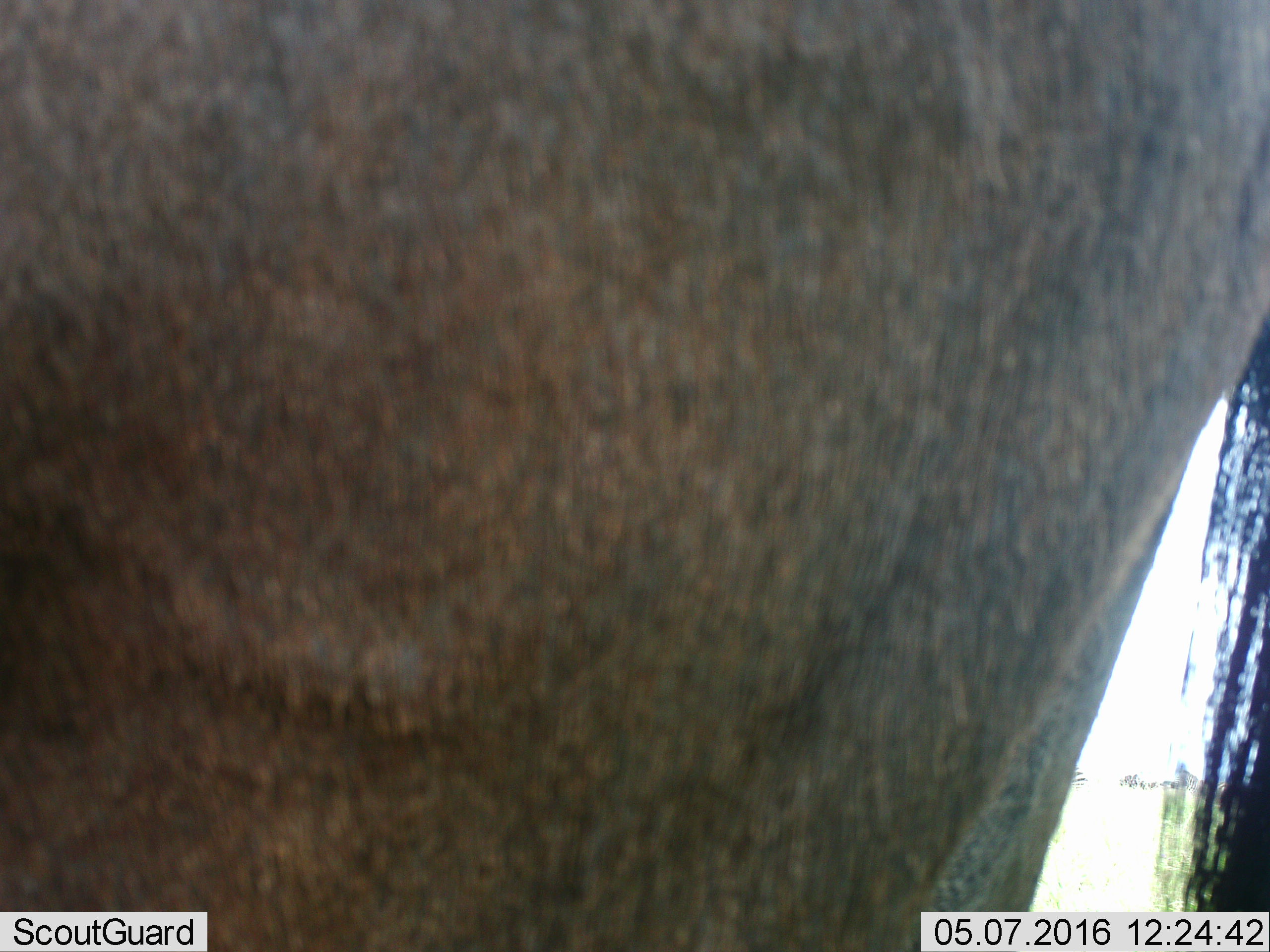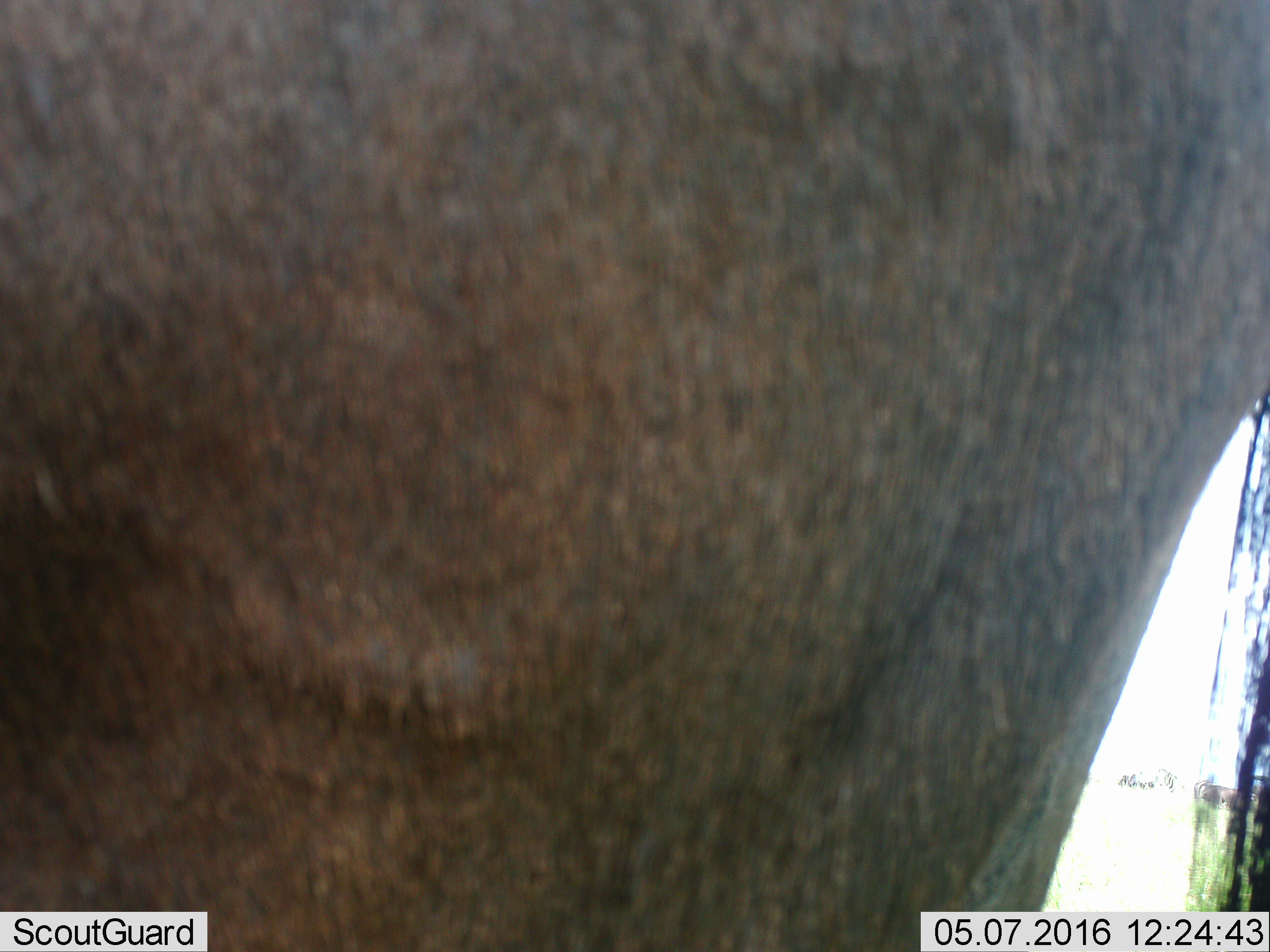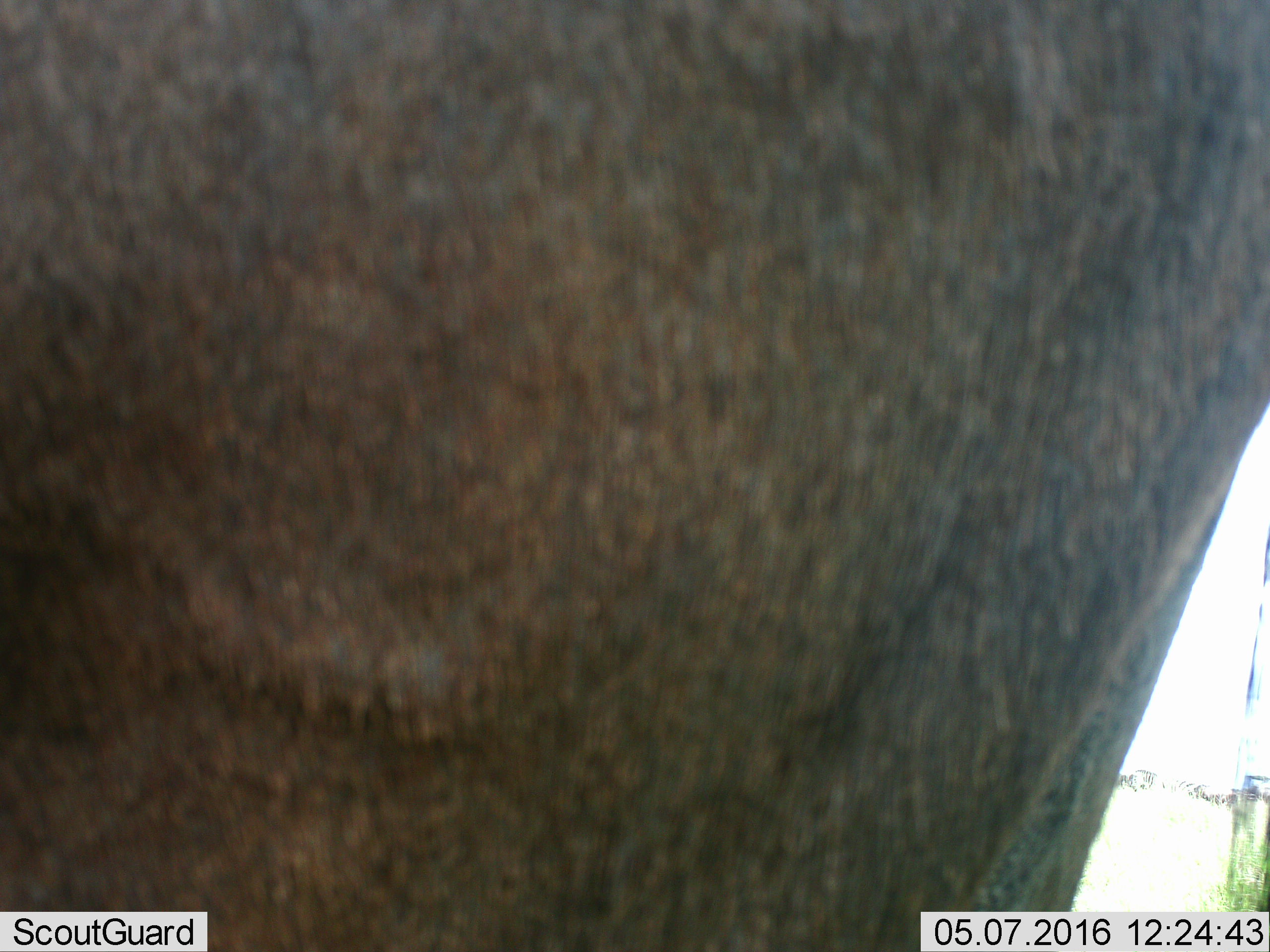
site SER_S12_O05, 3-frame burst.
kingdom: Animalia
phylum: Chordata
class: Mammalia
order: Artiodactyla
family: Bovidae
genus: Connochaetes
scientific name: Connochaetes taurinus taurinus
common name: blue wildebeest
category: wildebeestblue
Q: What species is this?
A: Wildebeestblue (blue wildebeest) (Connochaetes taurinus taurinus).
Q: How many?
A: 3.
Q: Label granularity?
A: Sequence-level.